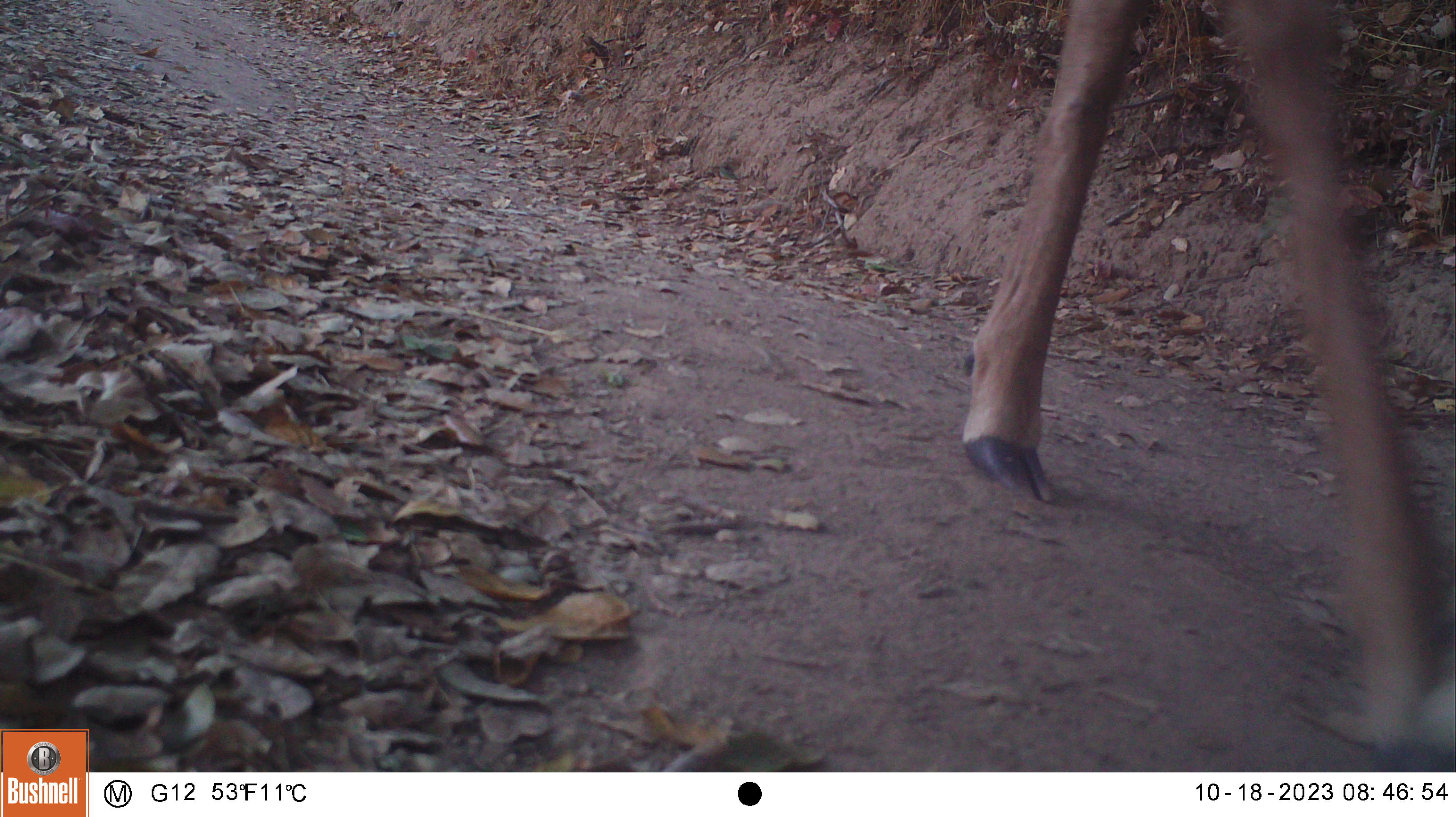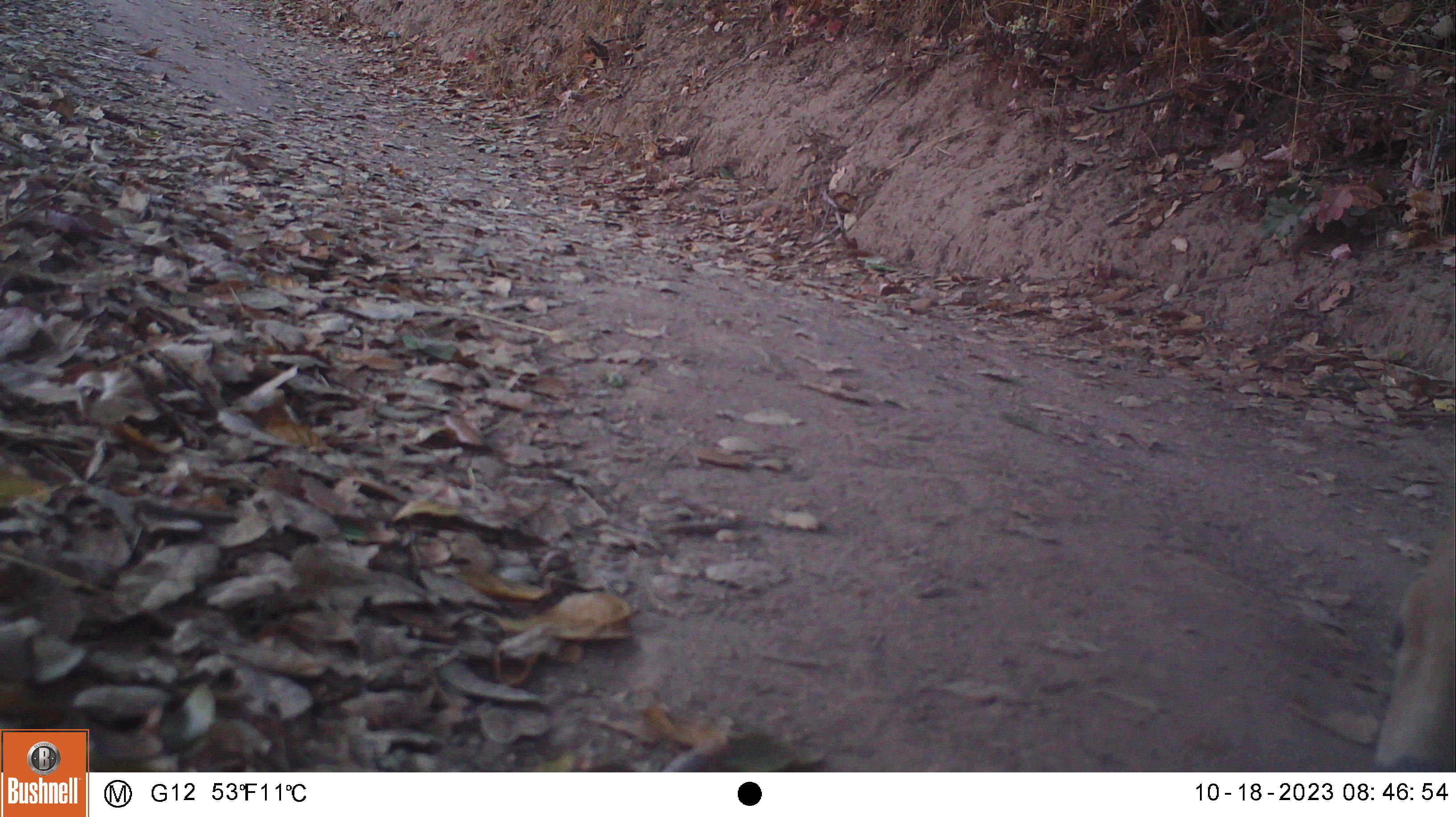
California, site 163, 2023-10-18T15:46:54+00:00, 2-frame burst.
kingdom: Animalia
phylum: Chordata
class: Mammalia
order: Artiodactyla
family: Cervidae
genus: Odocoileus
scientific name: Odocoileus hemionus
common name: mule deer